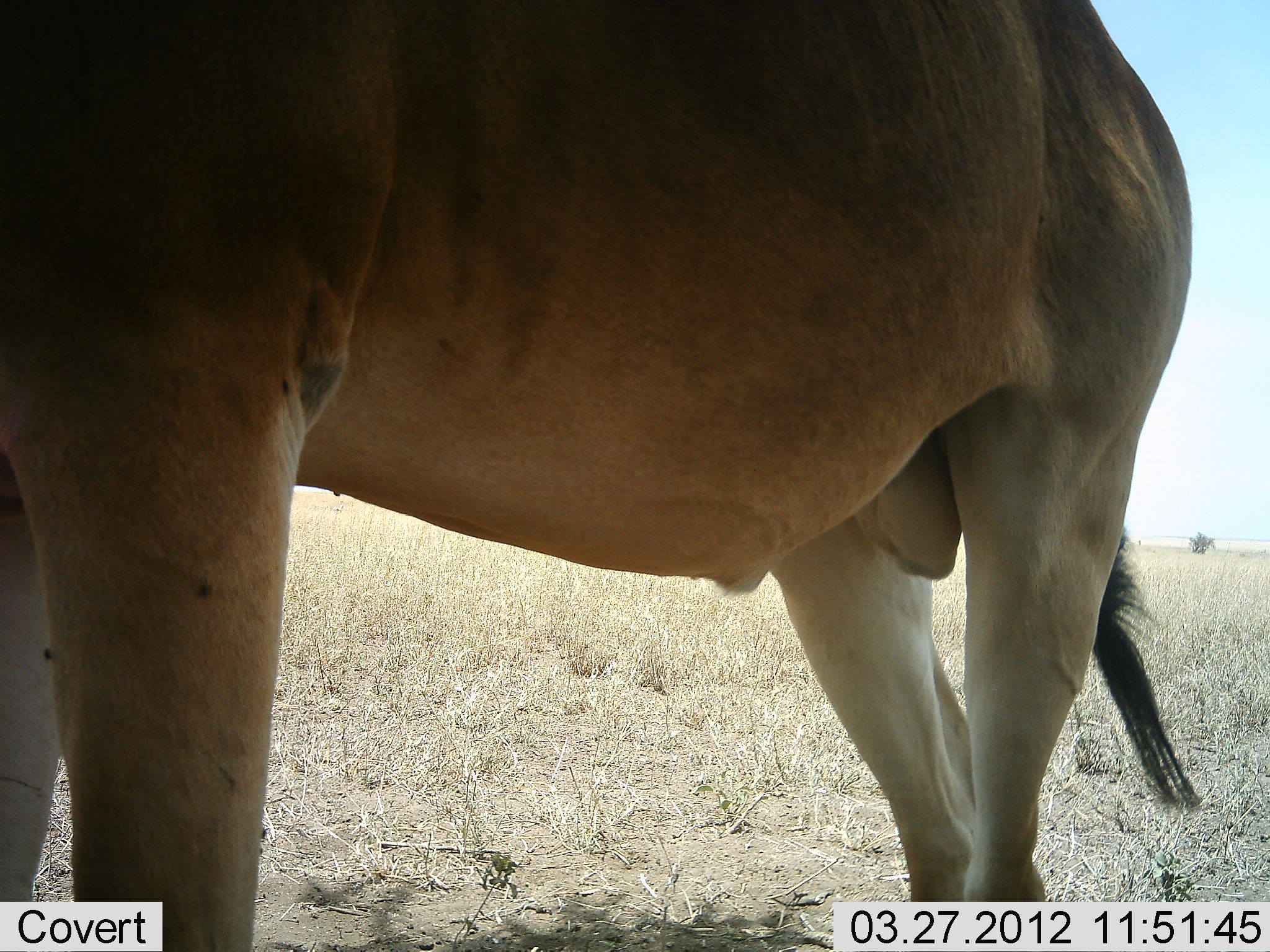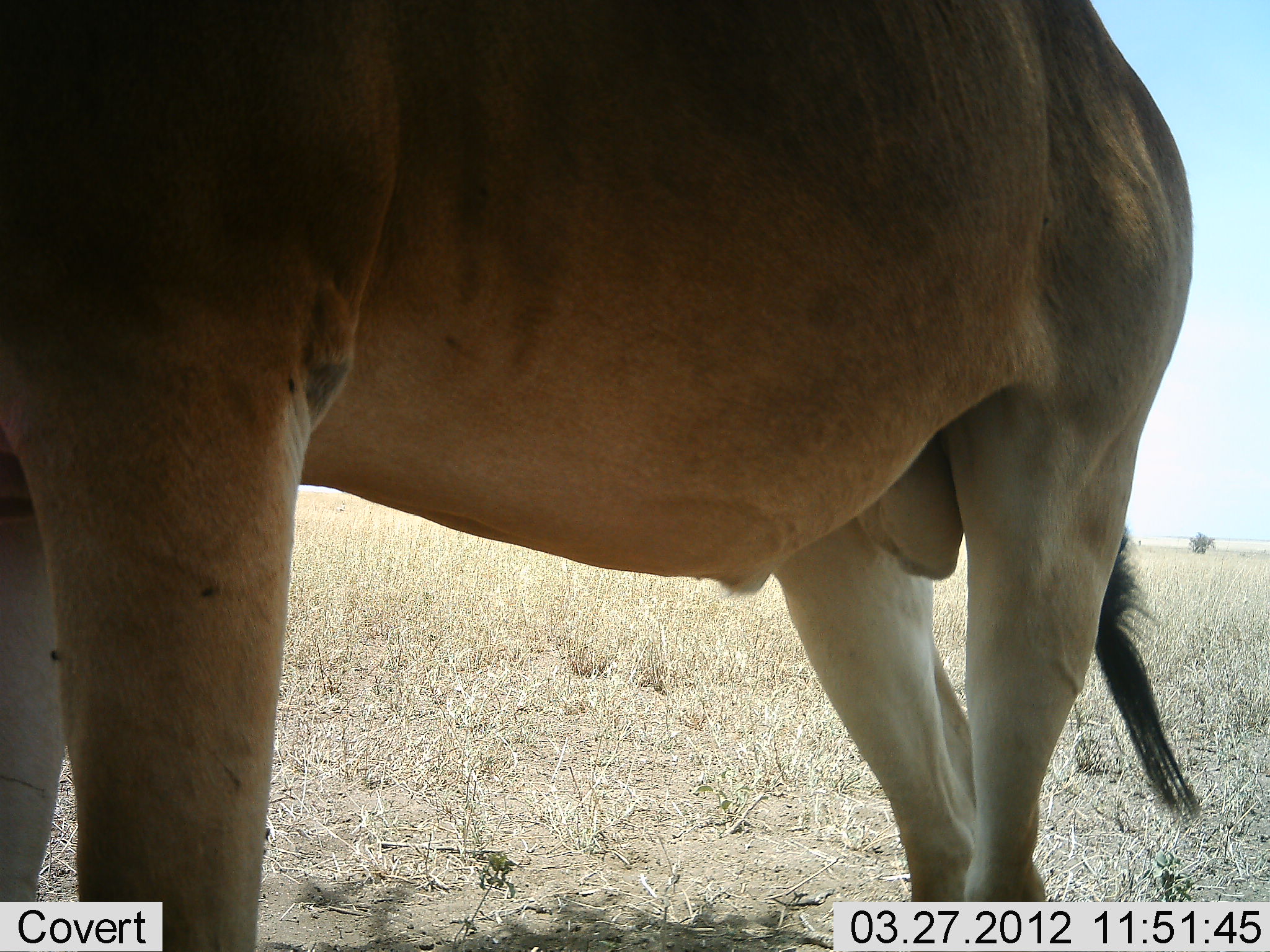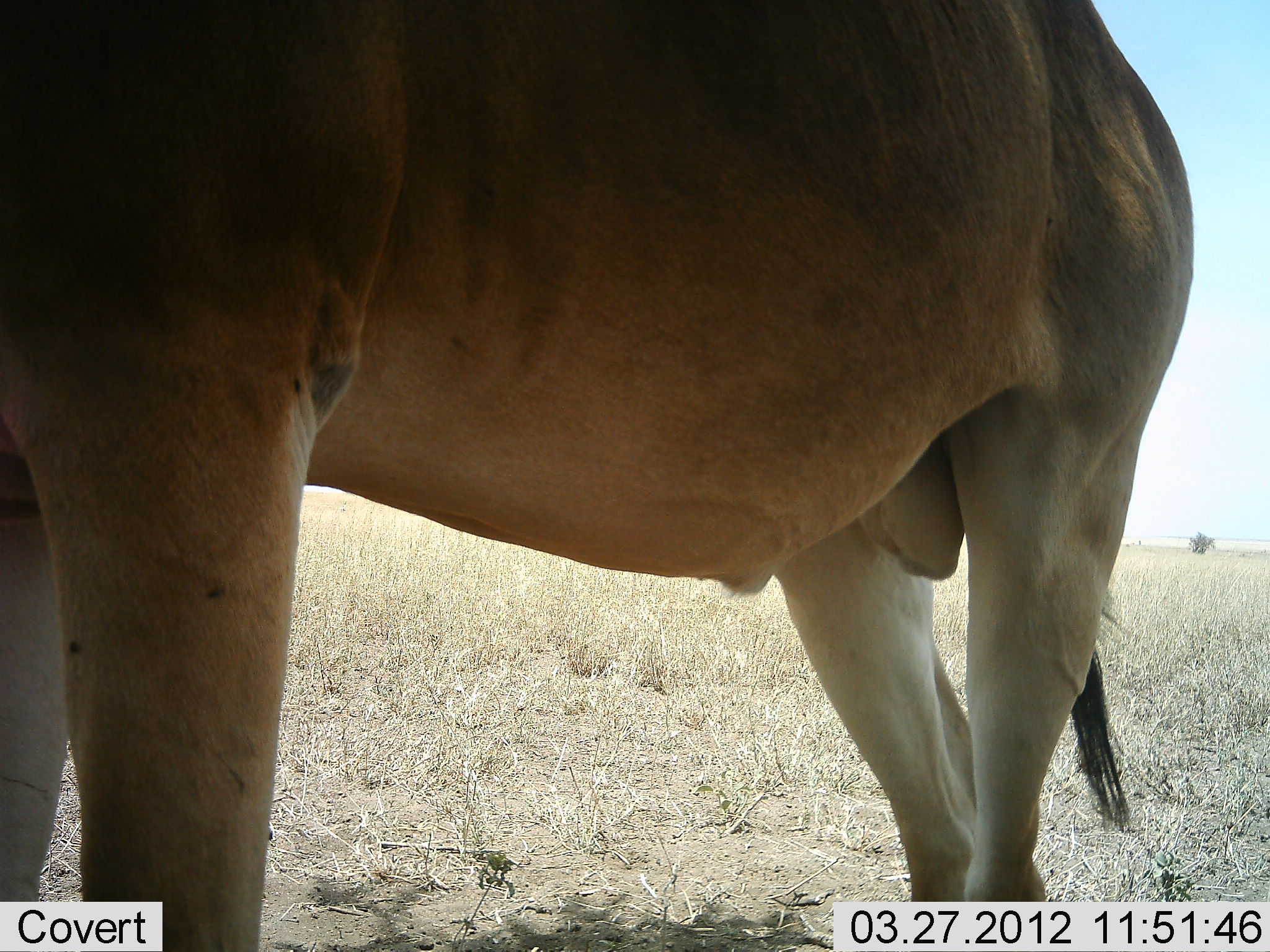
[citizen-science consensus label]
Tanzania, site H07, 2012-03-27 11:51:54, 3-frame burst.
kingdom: Animalia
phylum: Chordata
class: Mammalia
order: Artiodactyla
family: Bovidae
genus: Alcelaphus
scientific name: Alcelaphus buselaphus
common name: hartebeest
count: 1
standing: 100%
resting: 0%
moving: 0%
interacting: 0%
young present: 0%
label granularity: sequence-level